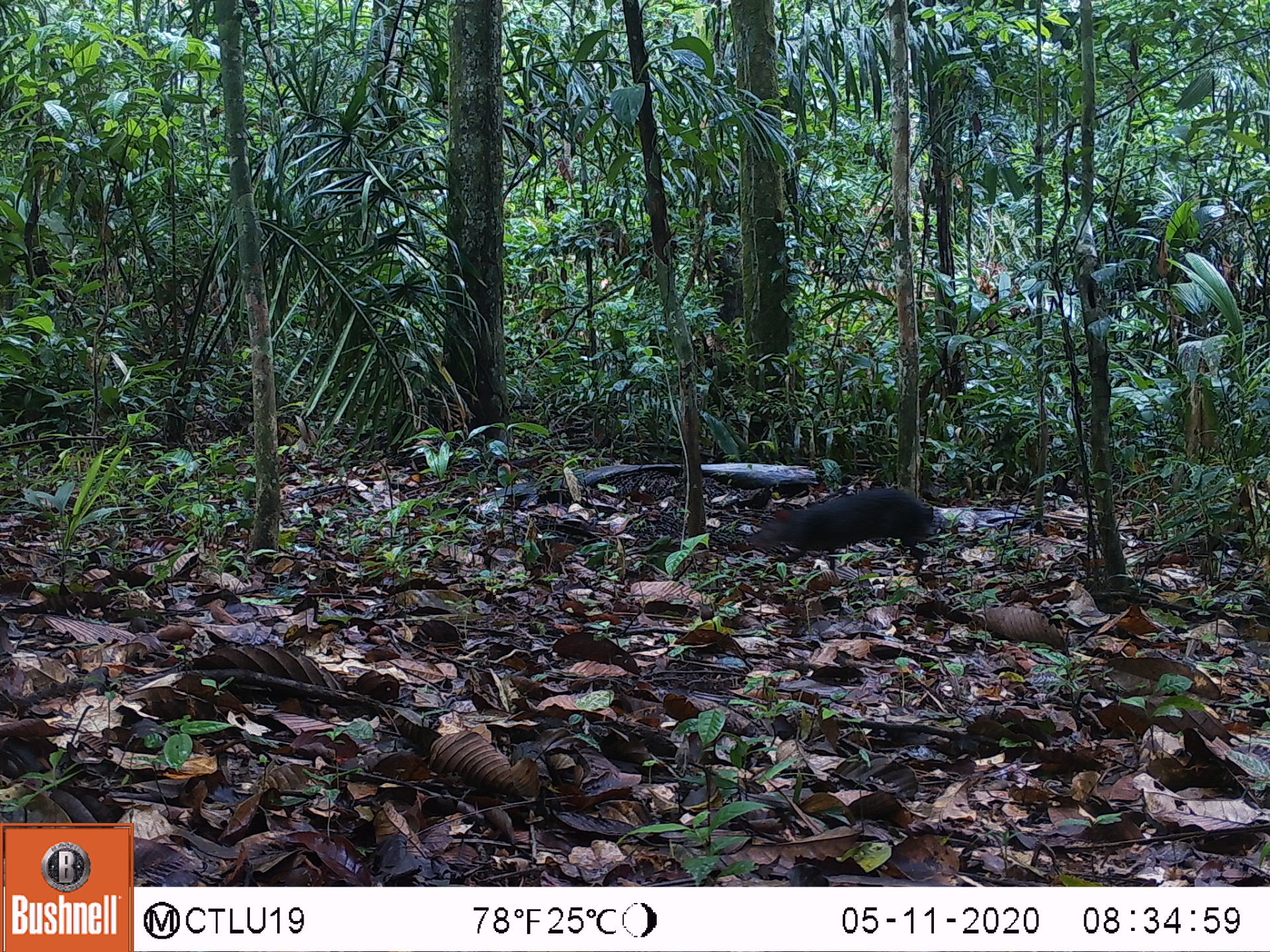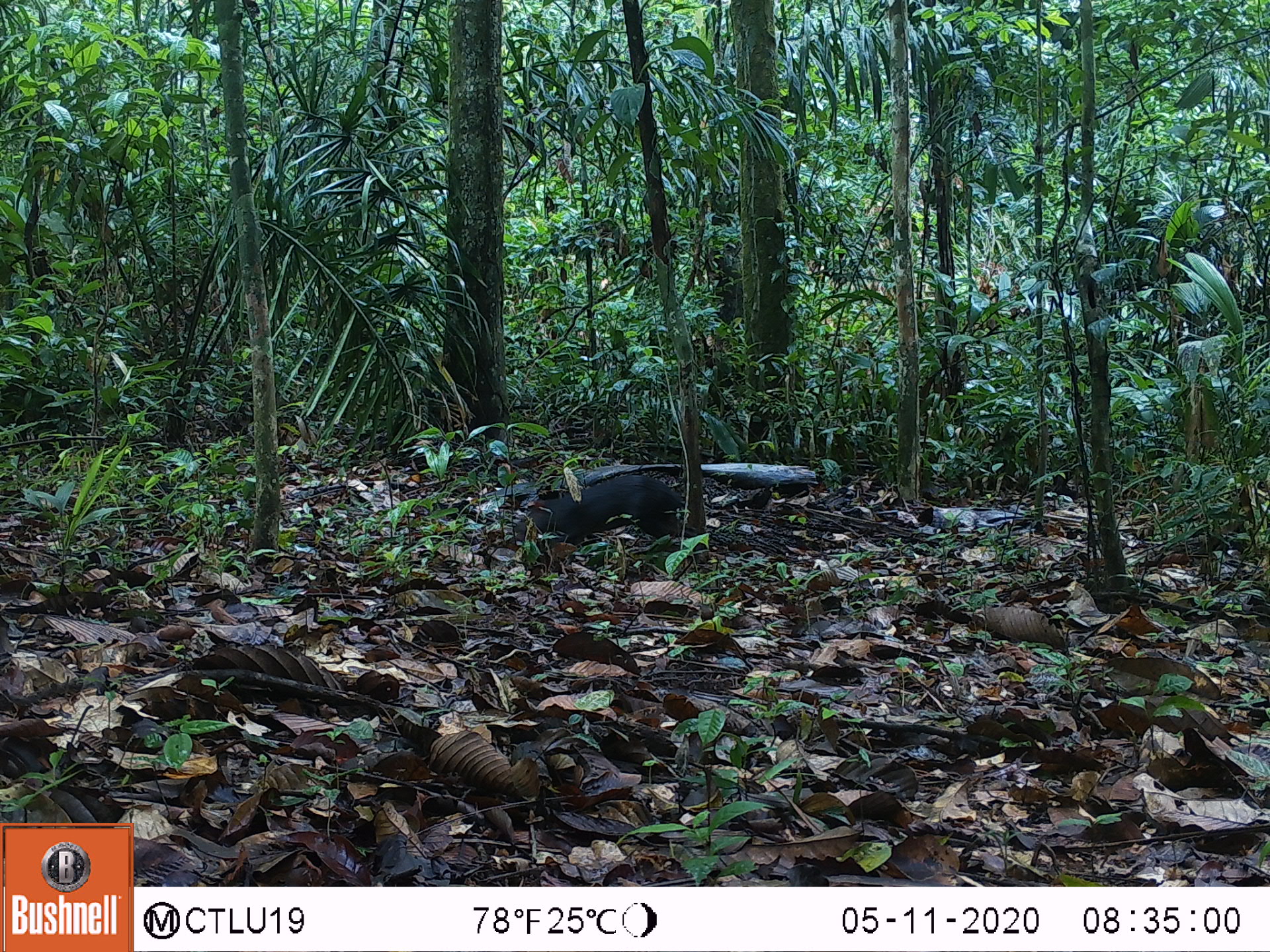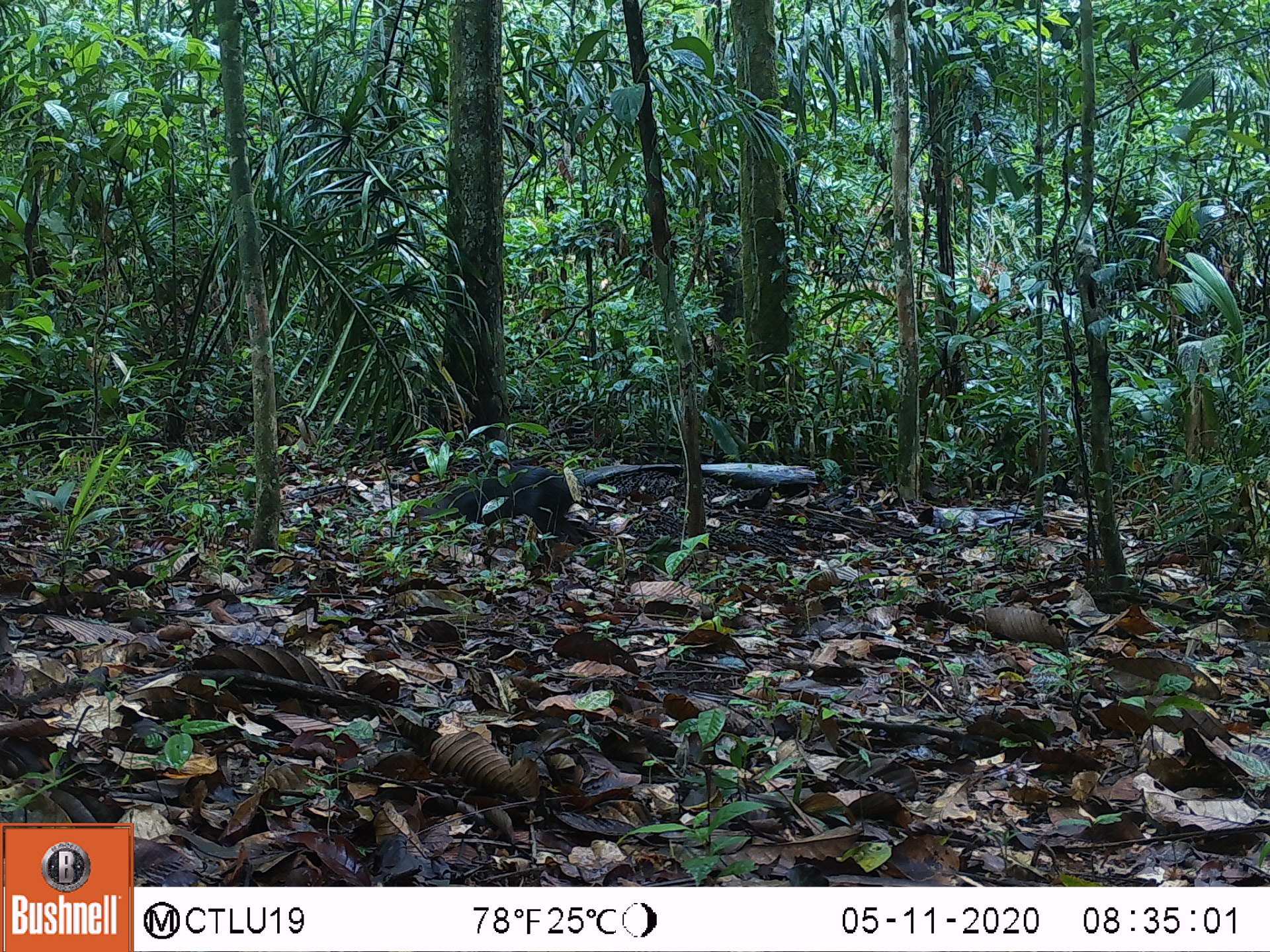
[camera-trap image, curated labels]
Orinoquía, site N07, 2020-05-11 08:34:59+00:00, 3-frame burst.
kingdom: Animalia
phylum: Chordata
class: Mammalia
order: Rodentia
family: Dasyproctidae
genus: Dasyprocta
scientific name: Dasyprocta fuliginosa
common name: black agouti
Black agouti (Dasyprocta fuliginosa).